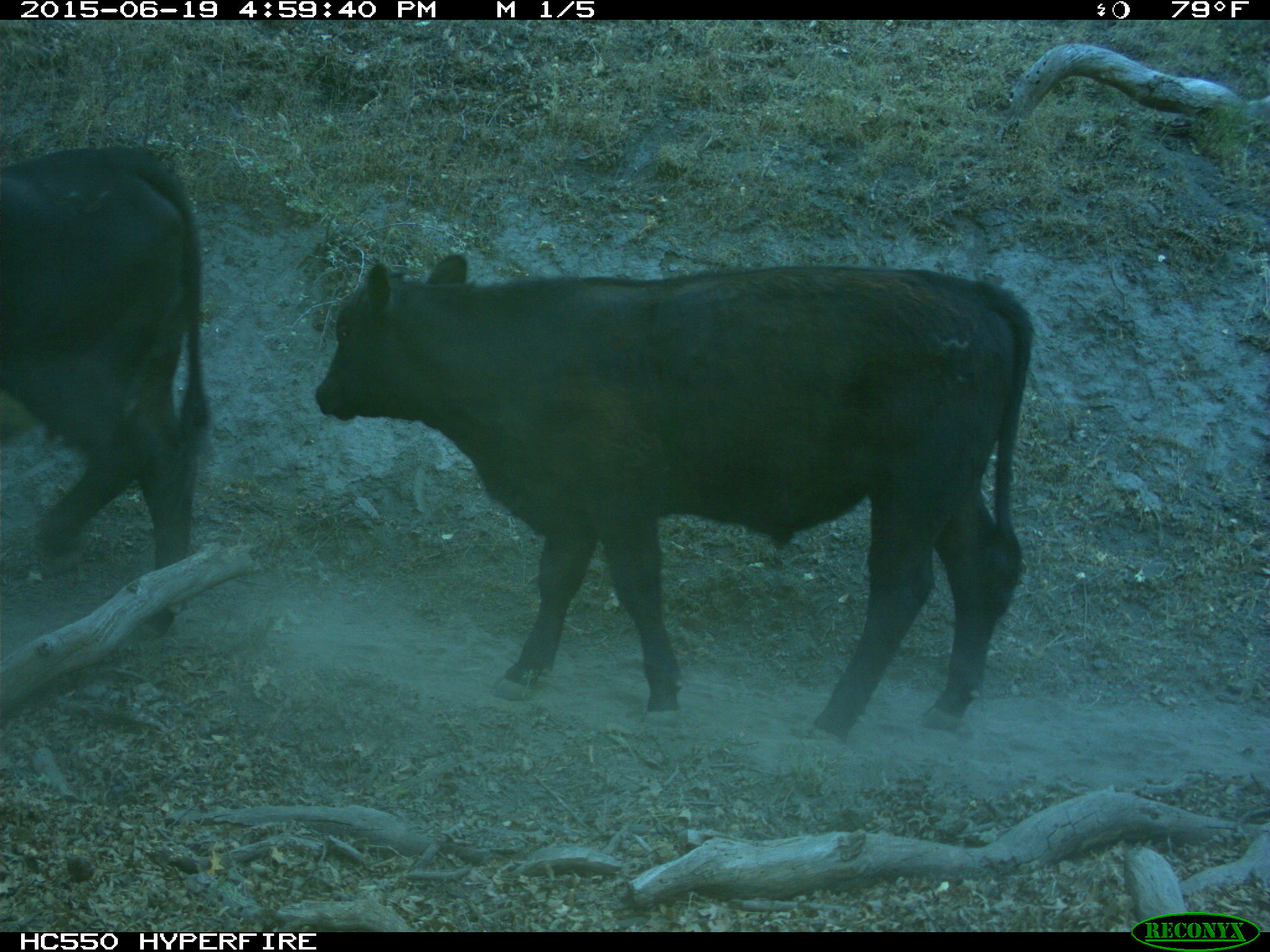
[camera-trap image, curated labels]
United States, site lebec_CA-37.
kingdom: Animalia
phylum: Chordata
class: Mammalia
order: Artiodactyla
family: Bovidae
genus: Bos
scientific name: Bos taurus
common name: domestic cow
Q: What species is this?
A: Bos taurus (domestic cow).